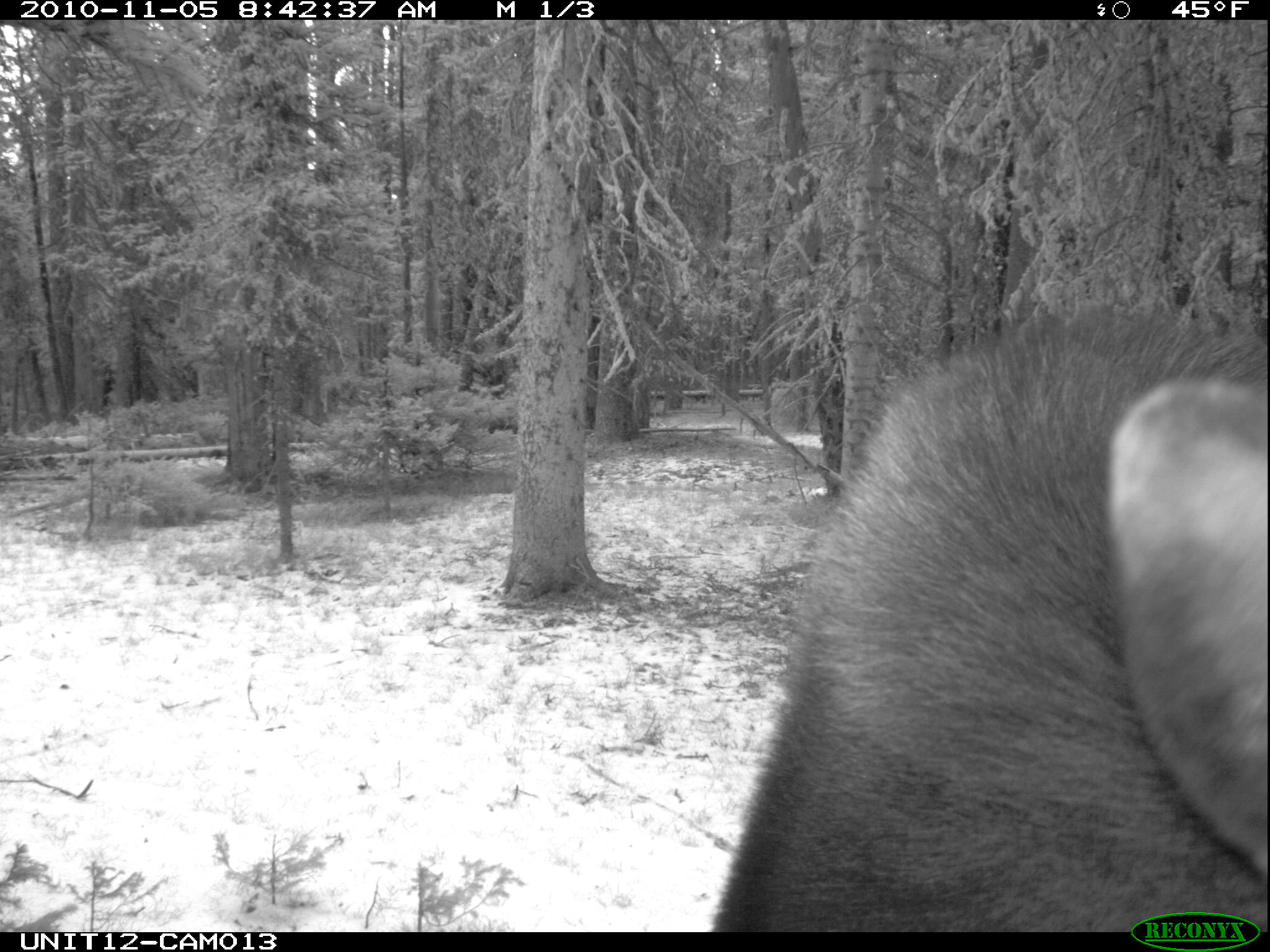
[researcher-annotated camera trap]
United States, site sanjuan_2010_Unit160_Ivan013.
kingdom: Animalia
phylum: Chordata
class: Mammalia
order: Artiodactyla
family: Cervidae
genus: Alces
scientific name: Alces alces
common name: moose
Alces alces (moose).